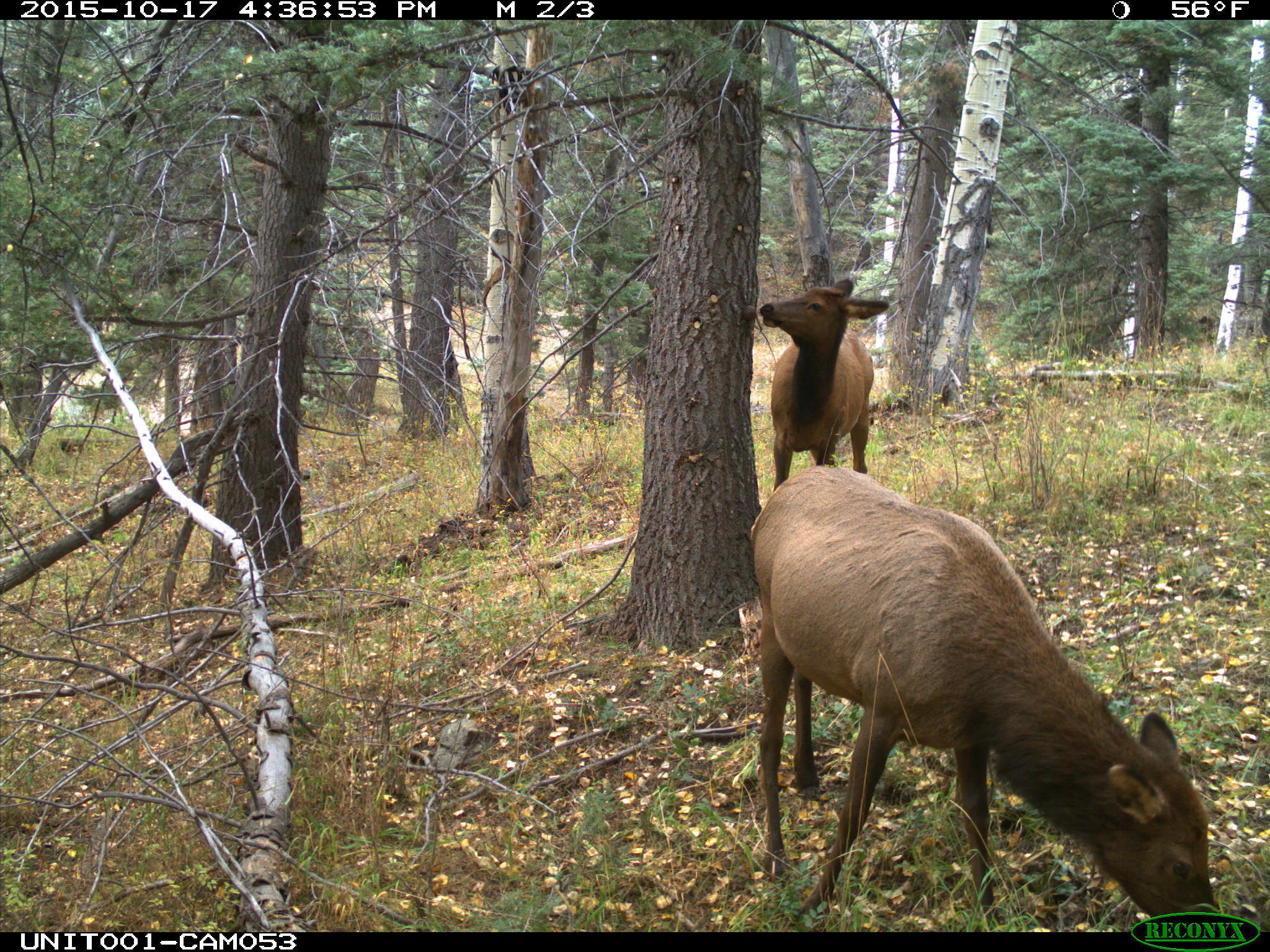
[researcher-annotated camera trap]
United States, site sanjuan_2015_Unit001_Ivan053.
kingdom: Animalia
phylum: Chordata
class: Mammalia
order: Artiodactyla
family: Cervidae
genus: Cervus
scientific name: Cervus elaphus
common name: red deer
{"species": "Cervus elaphus (red deer)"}